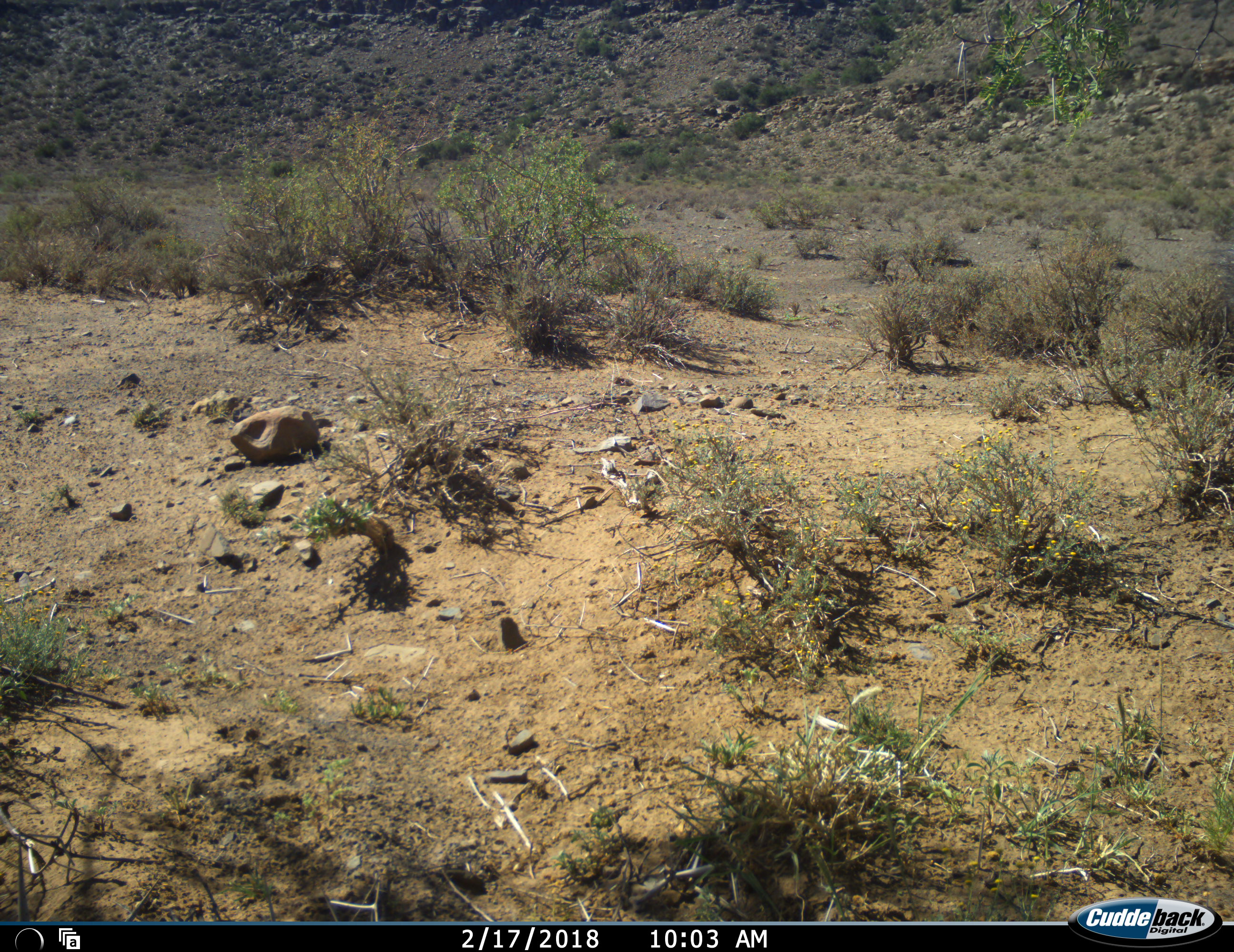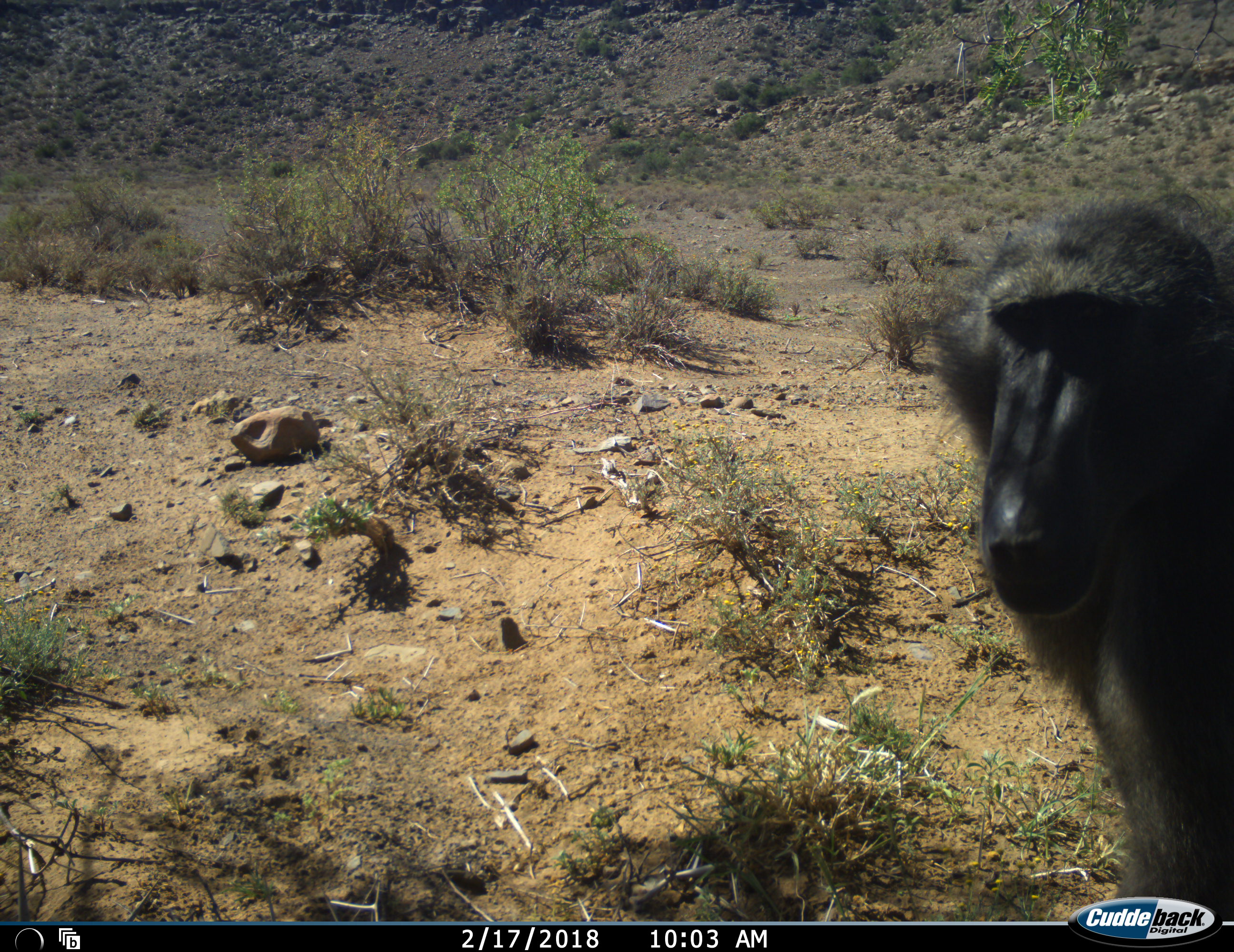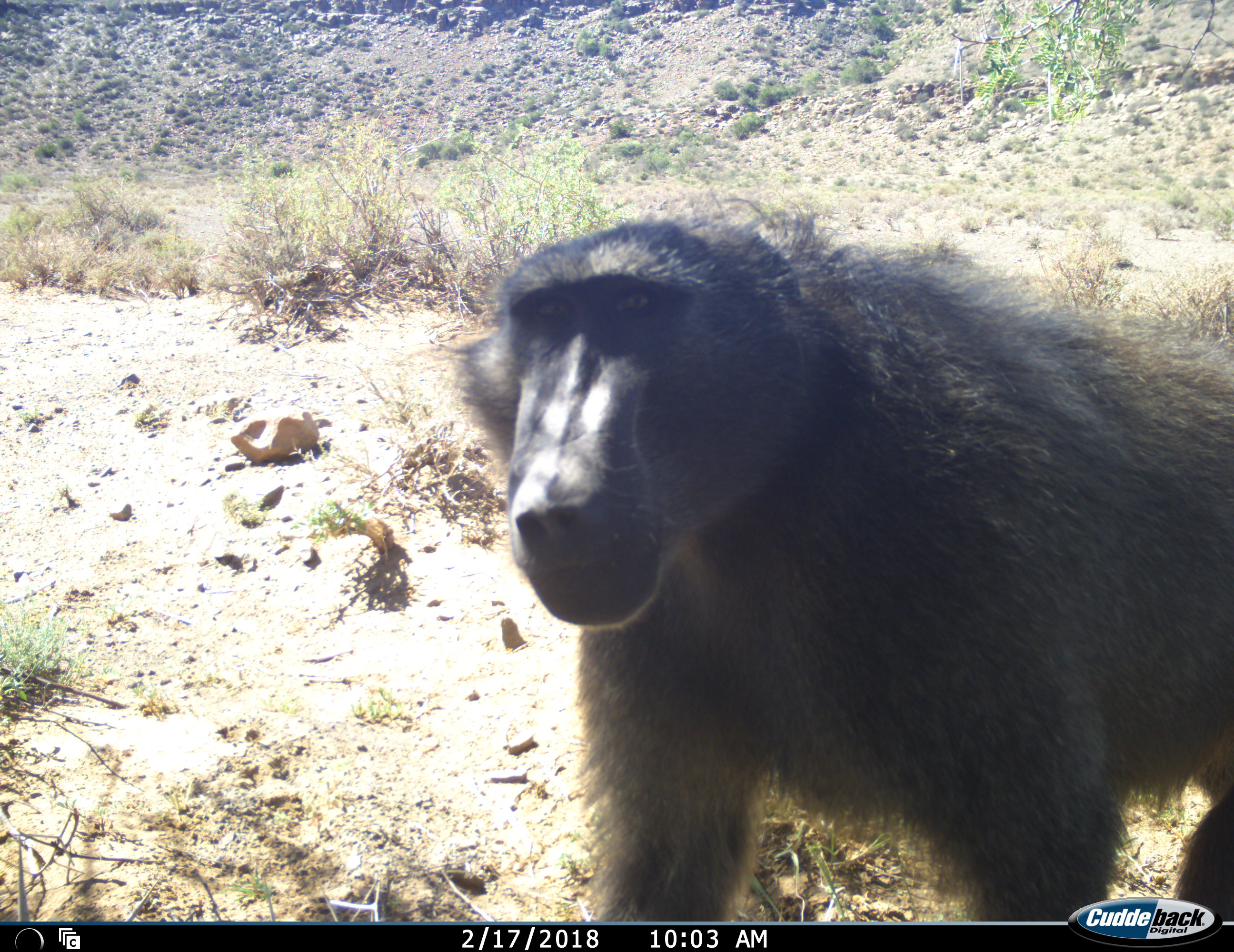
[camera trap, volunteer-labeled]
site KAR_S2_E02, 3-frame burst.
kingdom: Animalia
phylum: Chordata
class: Mammalia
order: Primates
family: Cercopithecidae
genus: Papio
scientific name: Papio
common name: baboon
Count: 1.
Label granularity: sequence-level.